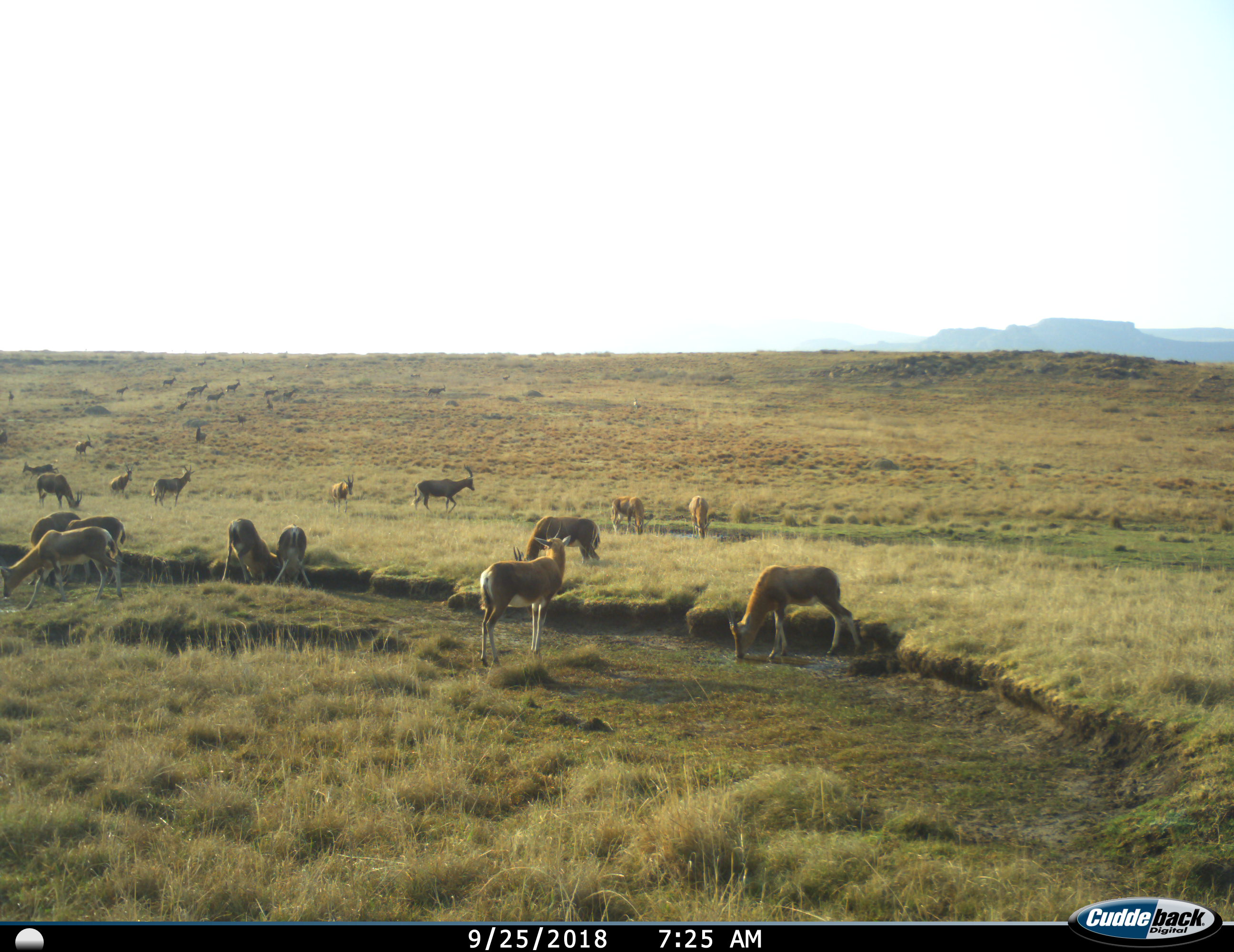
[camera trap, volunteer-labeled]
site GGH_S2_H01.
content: unidentified animal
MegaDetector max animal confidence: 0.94